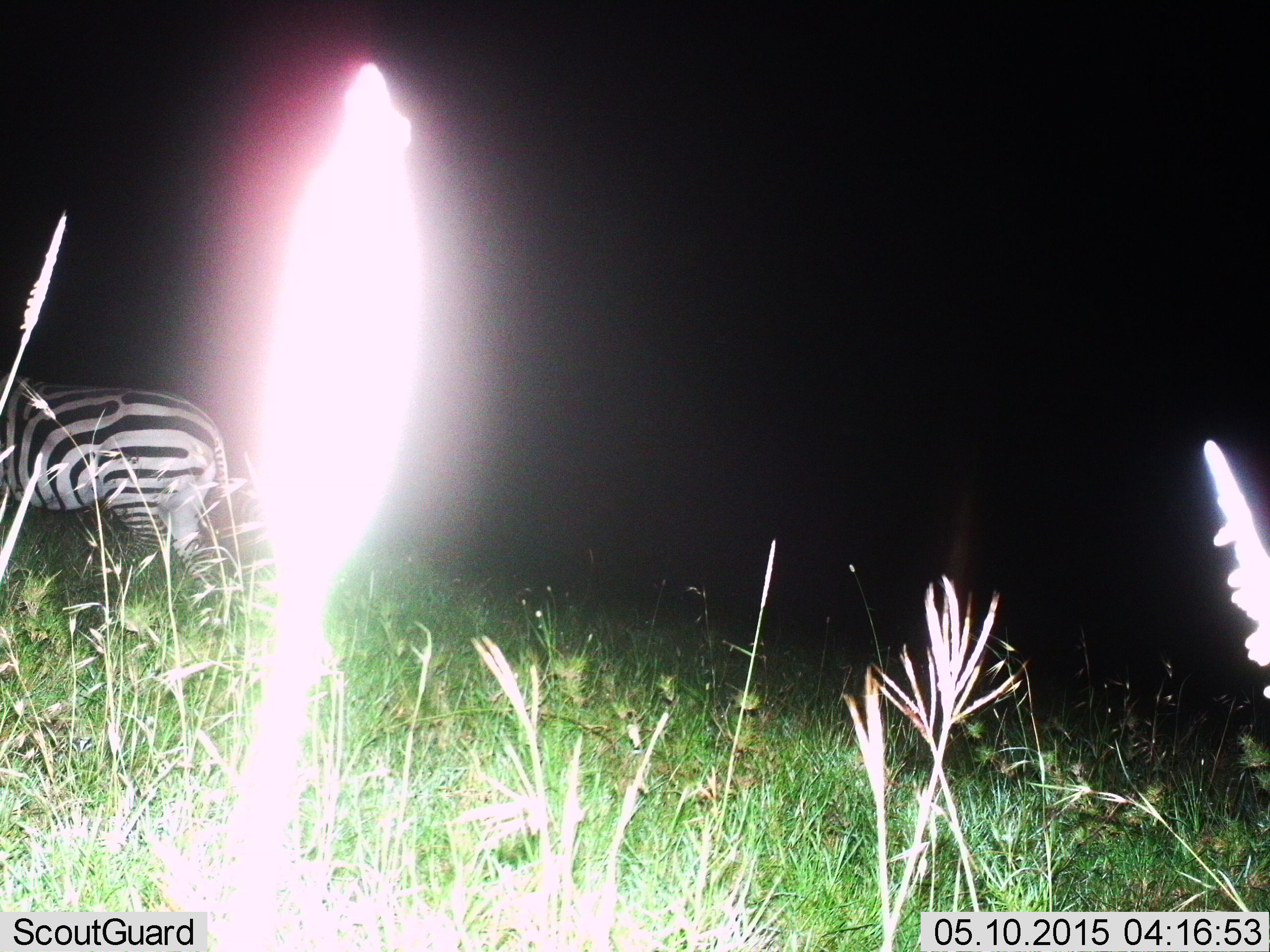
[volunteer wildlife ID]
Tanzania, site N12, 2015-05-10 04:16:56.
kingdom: Animalia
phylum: Chordata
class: Mammalia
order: Perissodactyla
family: Equidae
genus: Equus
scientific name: Equus quagga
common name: plains zebra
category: zebra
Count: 1.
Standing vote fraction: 30%.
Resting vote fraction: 0%.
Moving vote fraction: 70%.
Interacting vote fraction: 0%.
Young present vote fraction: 0%.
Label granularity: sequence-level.